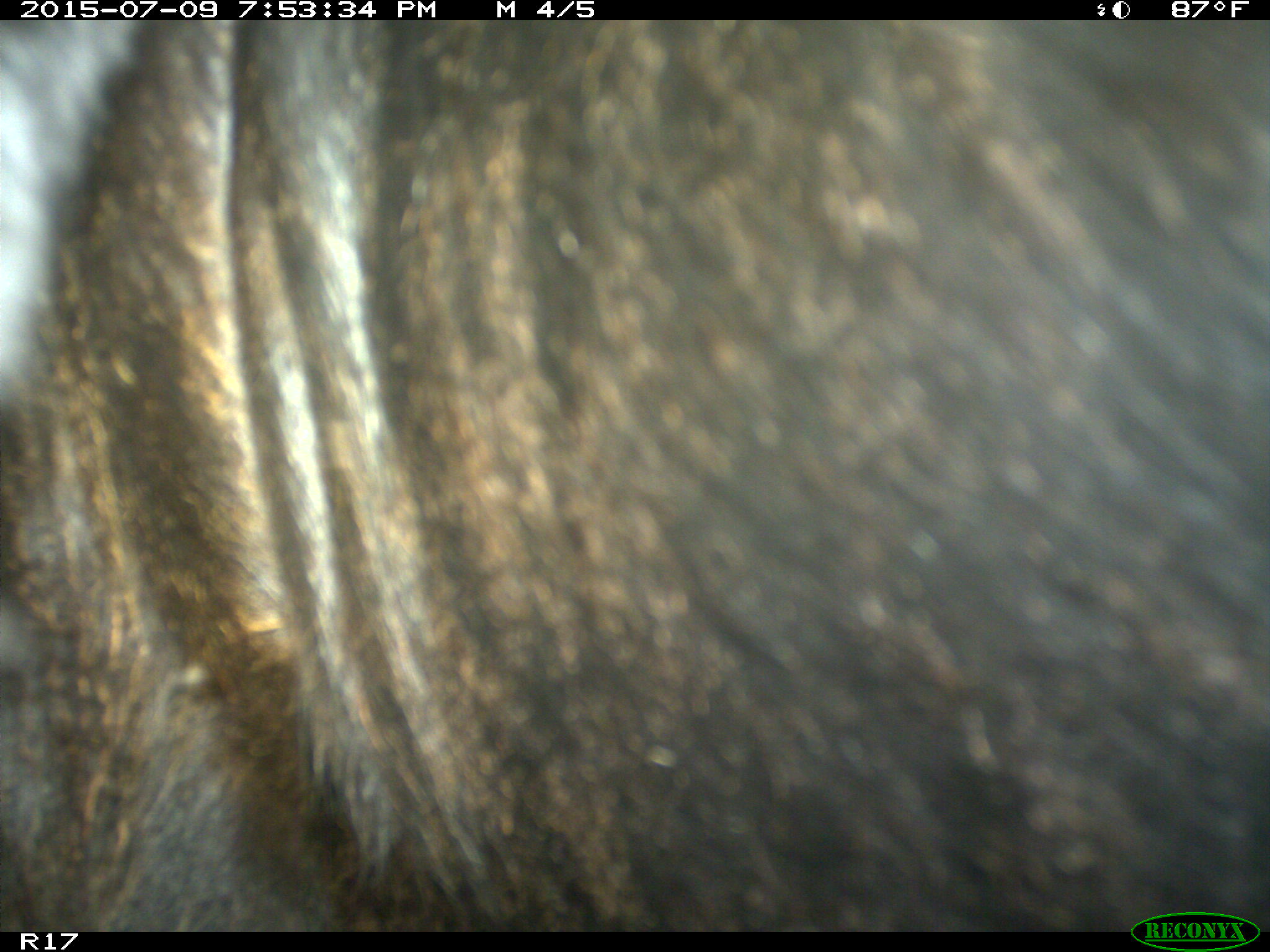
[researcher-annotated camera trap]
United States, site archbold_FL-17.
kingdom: Animalia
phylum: Chordata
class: Mammalia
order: Artiodactyla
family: Bovidae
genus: Bos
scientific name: Bos taurus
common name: domestic cow